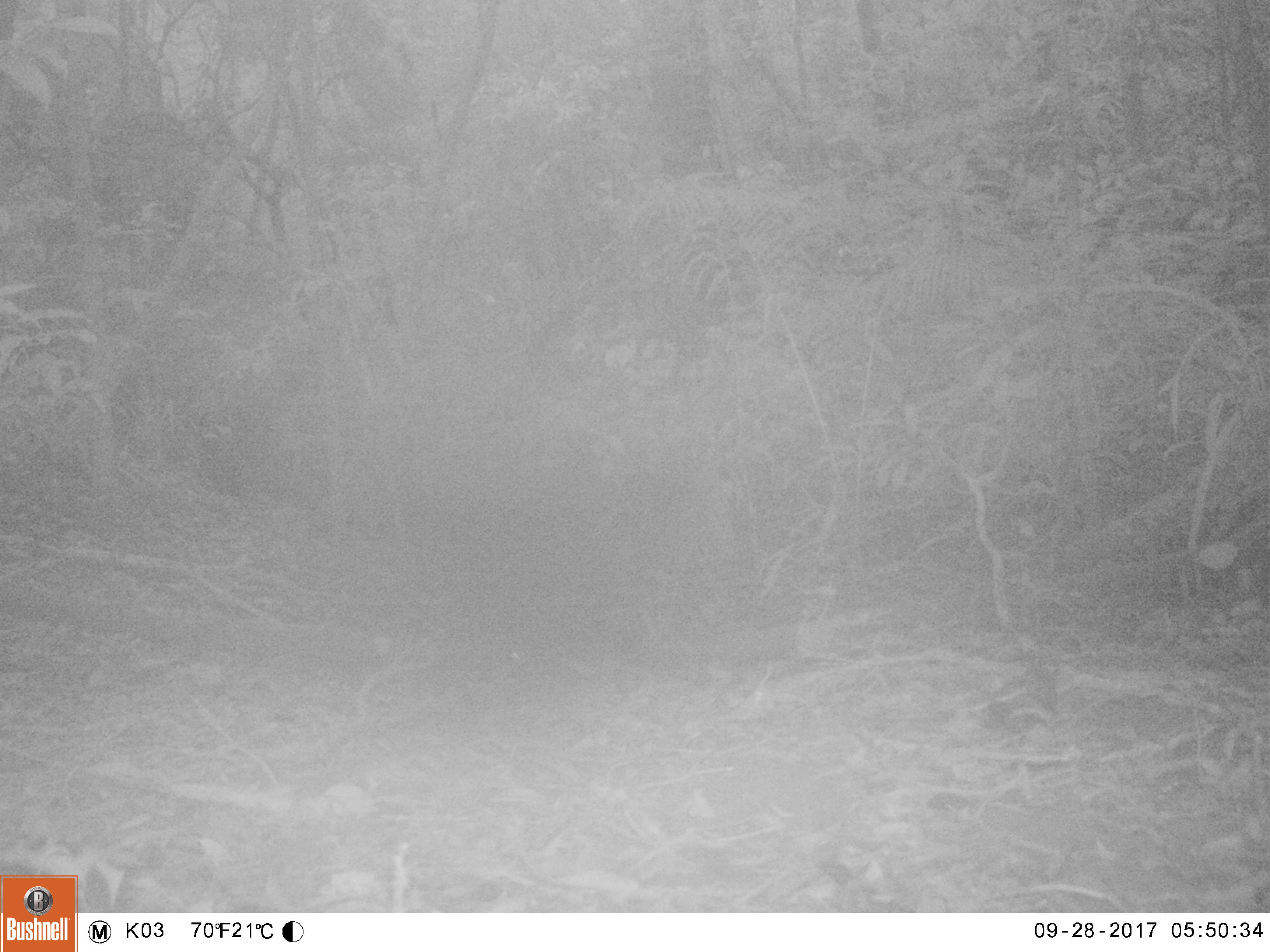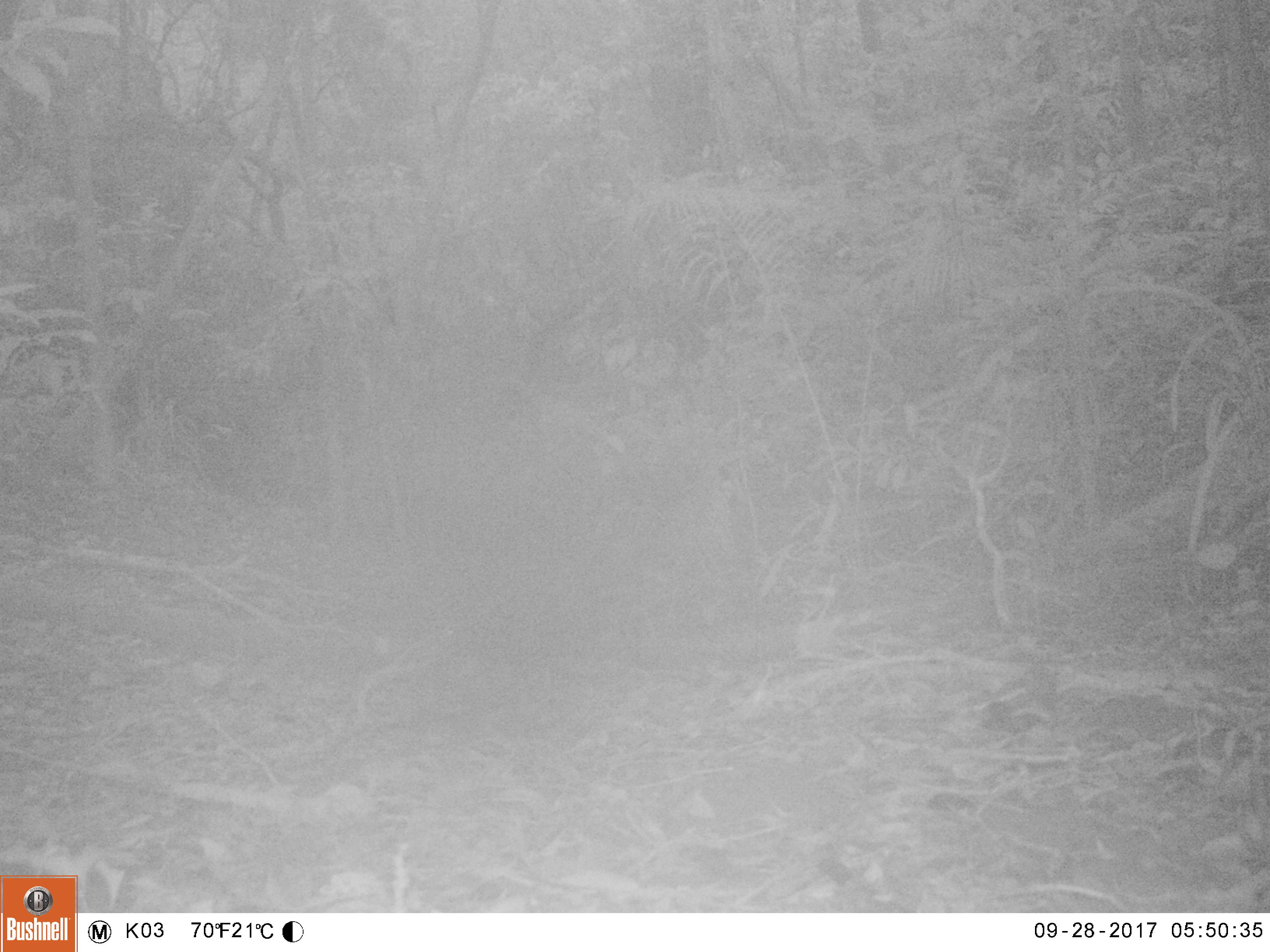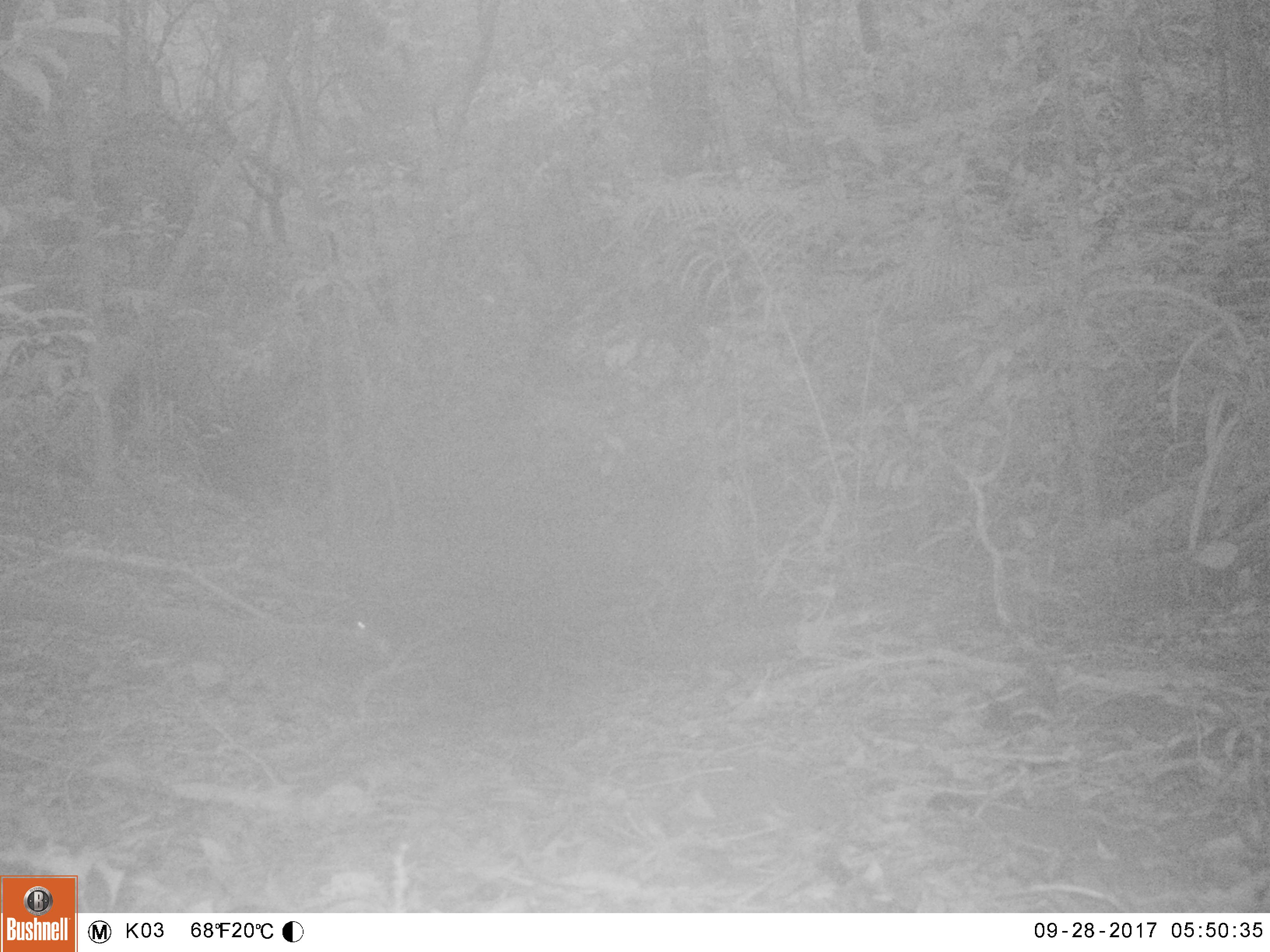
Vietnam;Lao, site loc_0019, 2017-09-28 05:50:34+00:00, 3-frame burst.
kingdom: Animalia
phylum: Chordata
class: Mammalia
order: Rodentia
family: Muridae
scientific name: Muridae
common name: old-world mice and rats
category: unidentified murid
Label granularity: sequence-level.